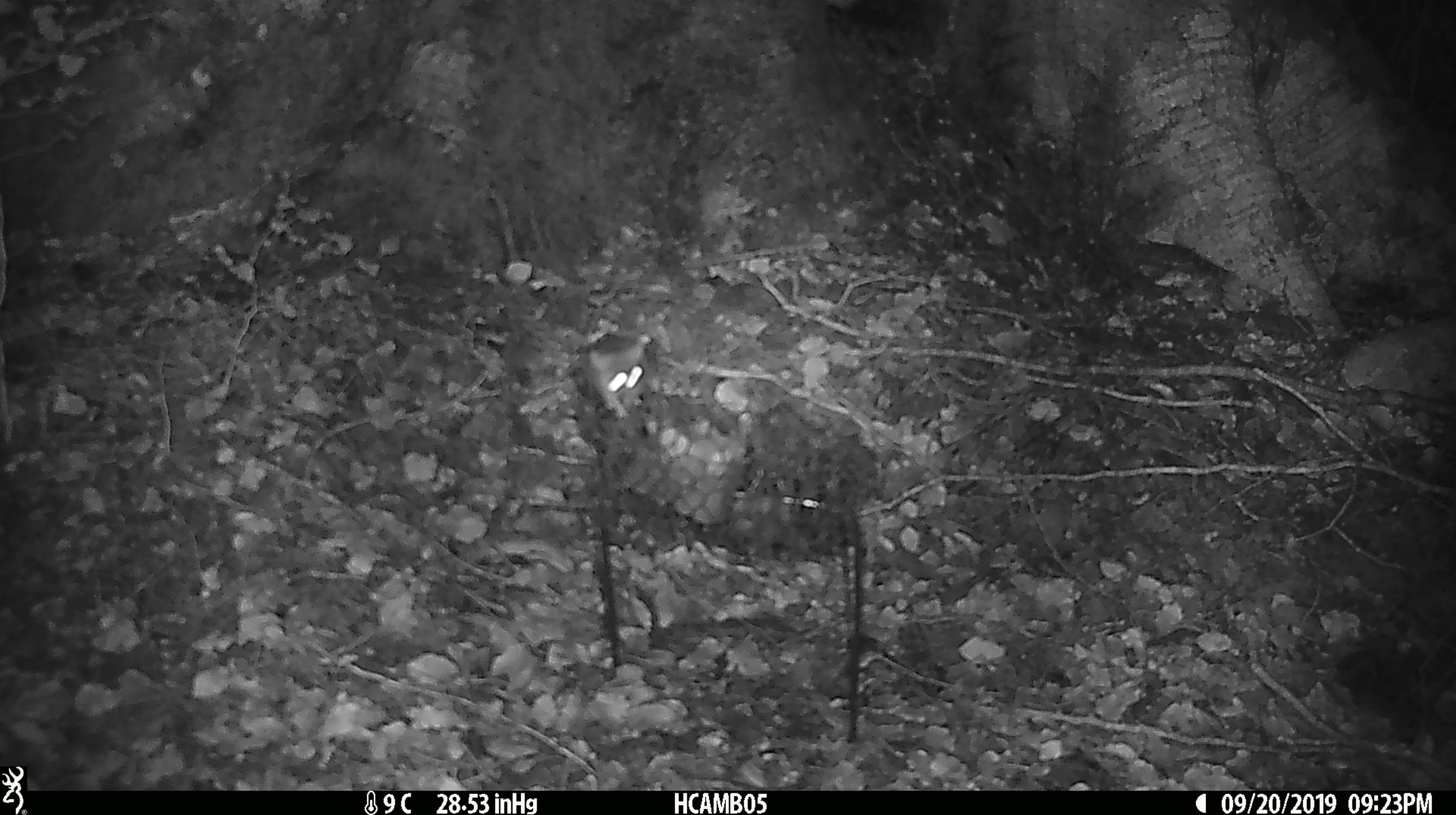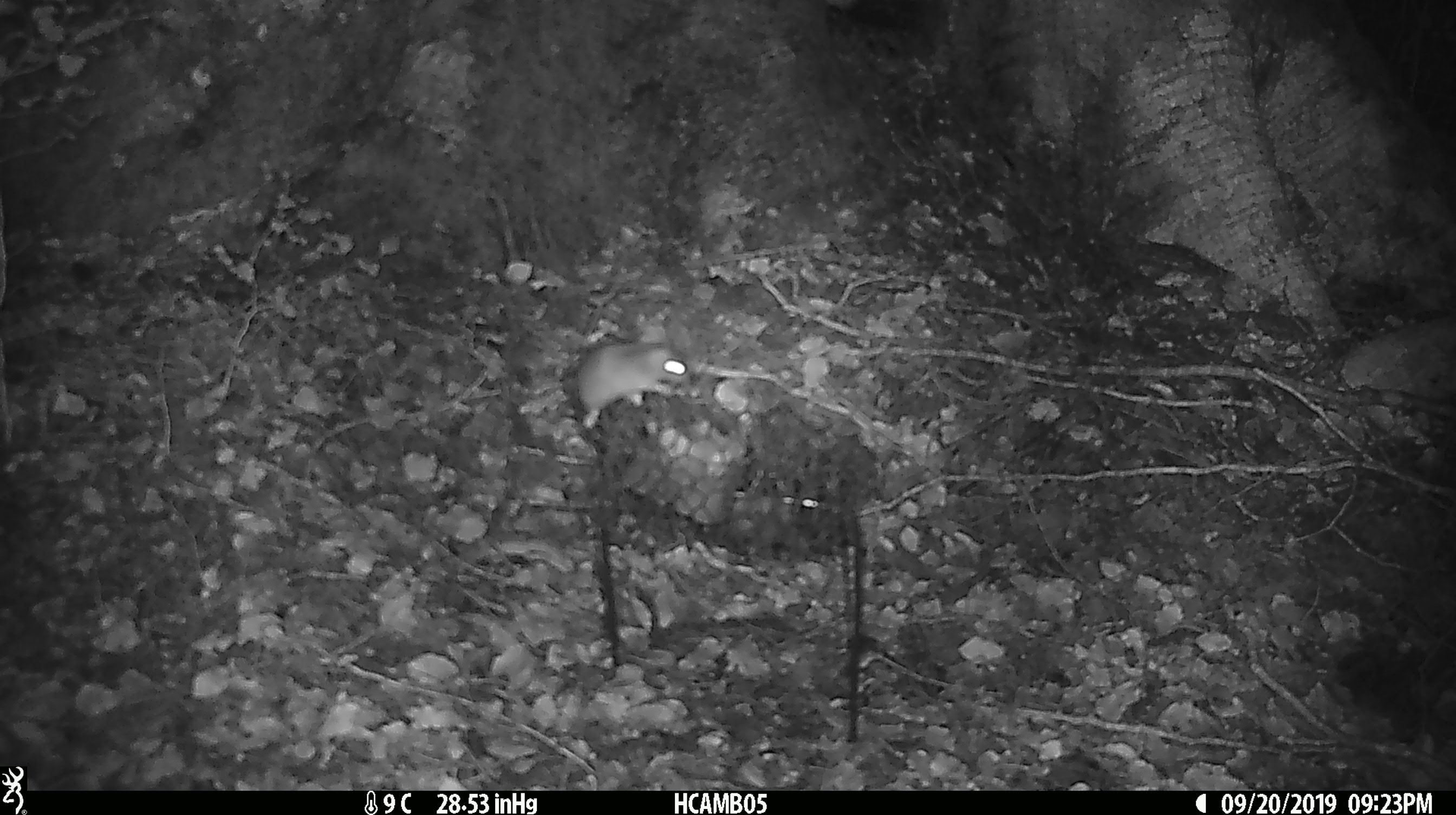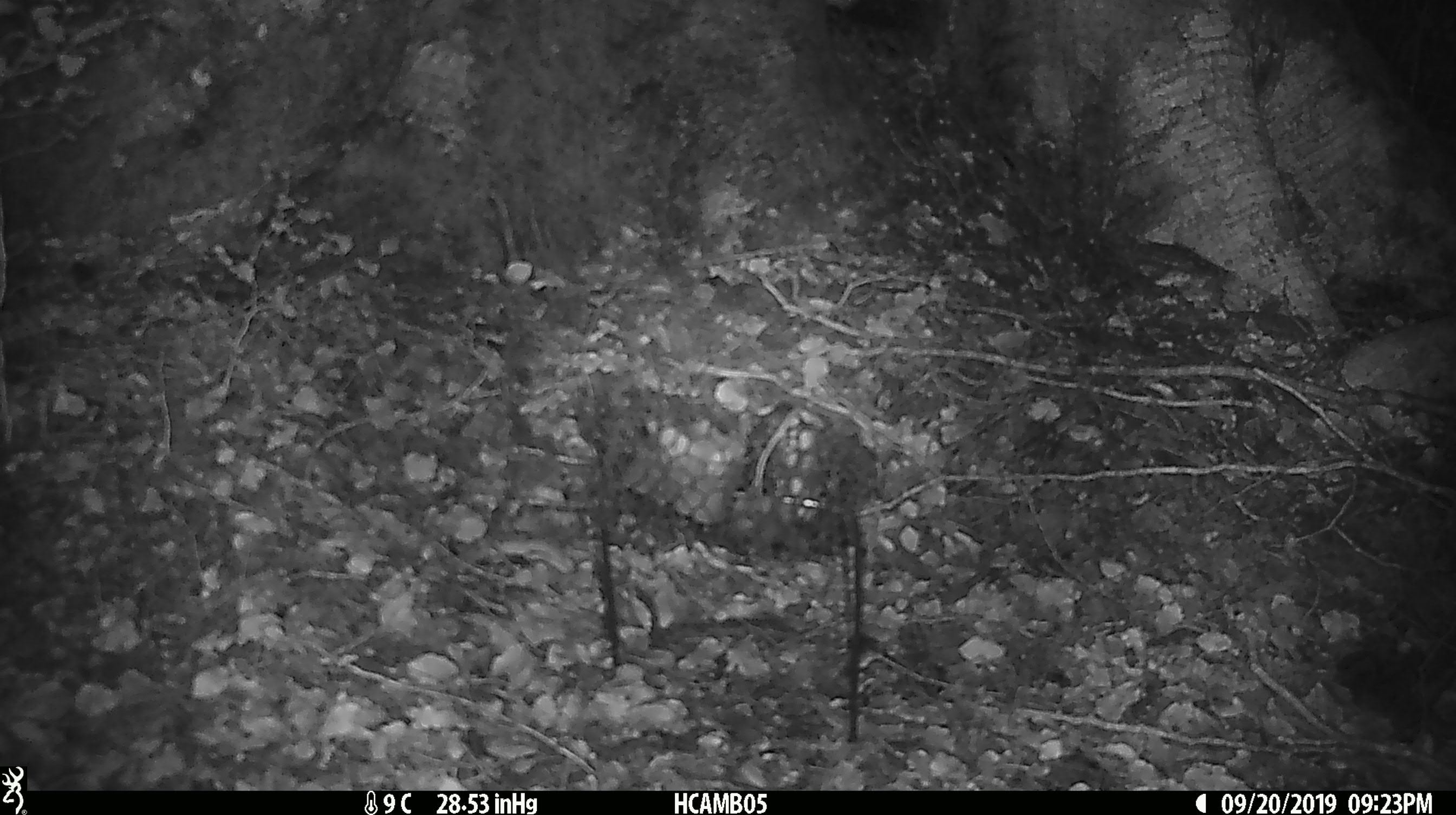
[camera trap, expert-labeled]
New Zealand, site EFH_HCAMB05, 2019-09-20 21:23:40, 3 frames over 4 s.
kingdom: Animalia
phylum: Chordata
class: Mammalia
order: Rodentia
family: Muridae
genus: Mus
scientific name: Mus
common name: mouse